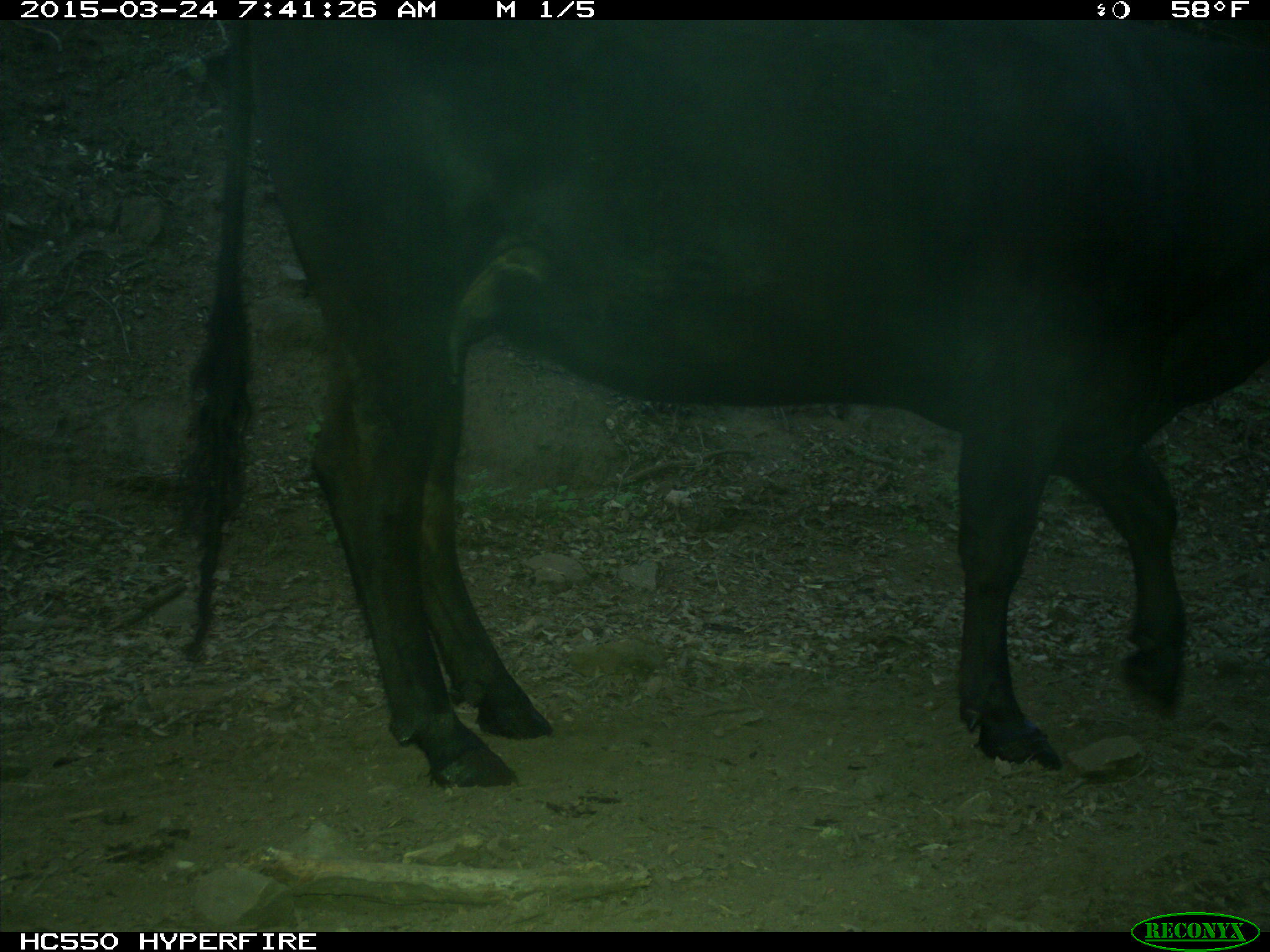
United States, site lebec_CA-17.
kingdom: Animalia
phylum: Chordata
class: Mammalia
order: Artiodactyla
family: Bovidae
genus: Bos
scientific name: Bos taurus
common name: domestic cow